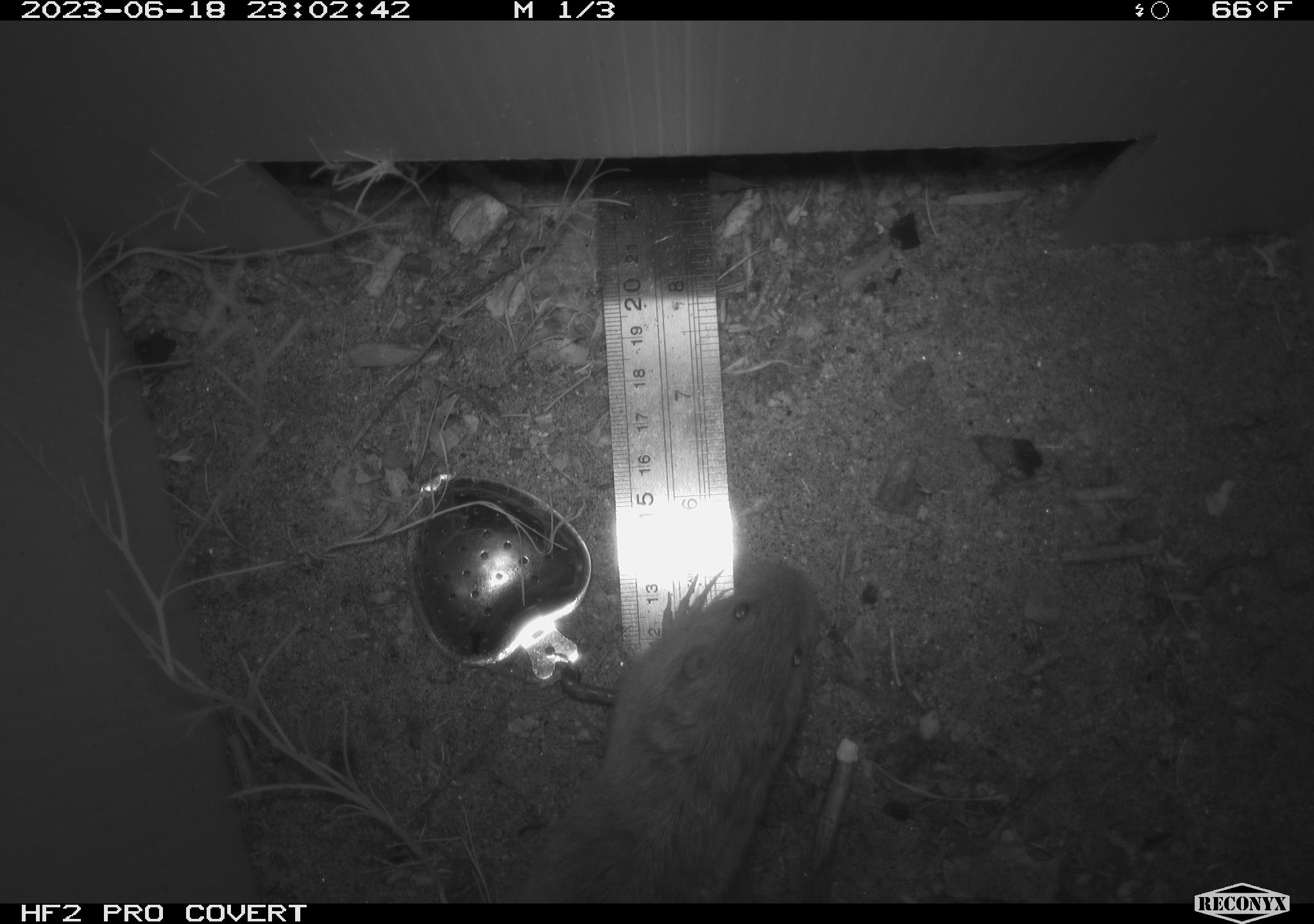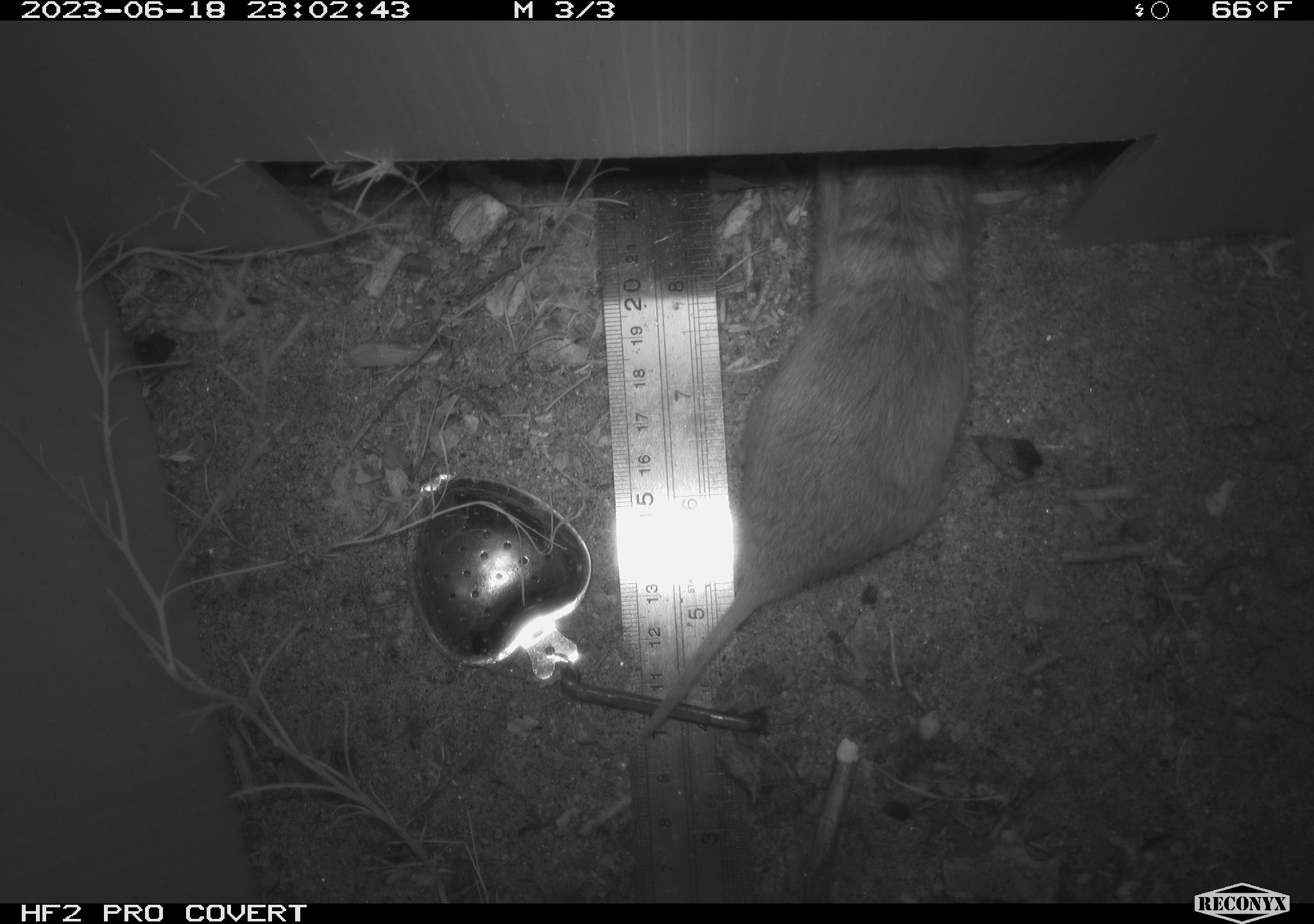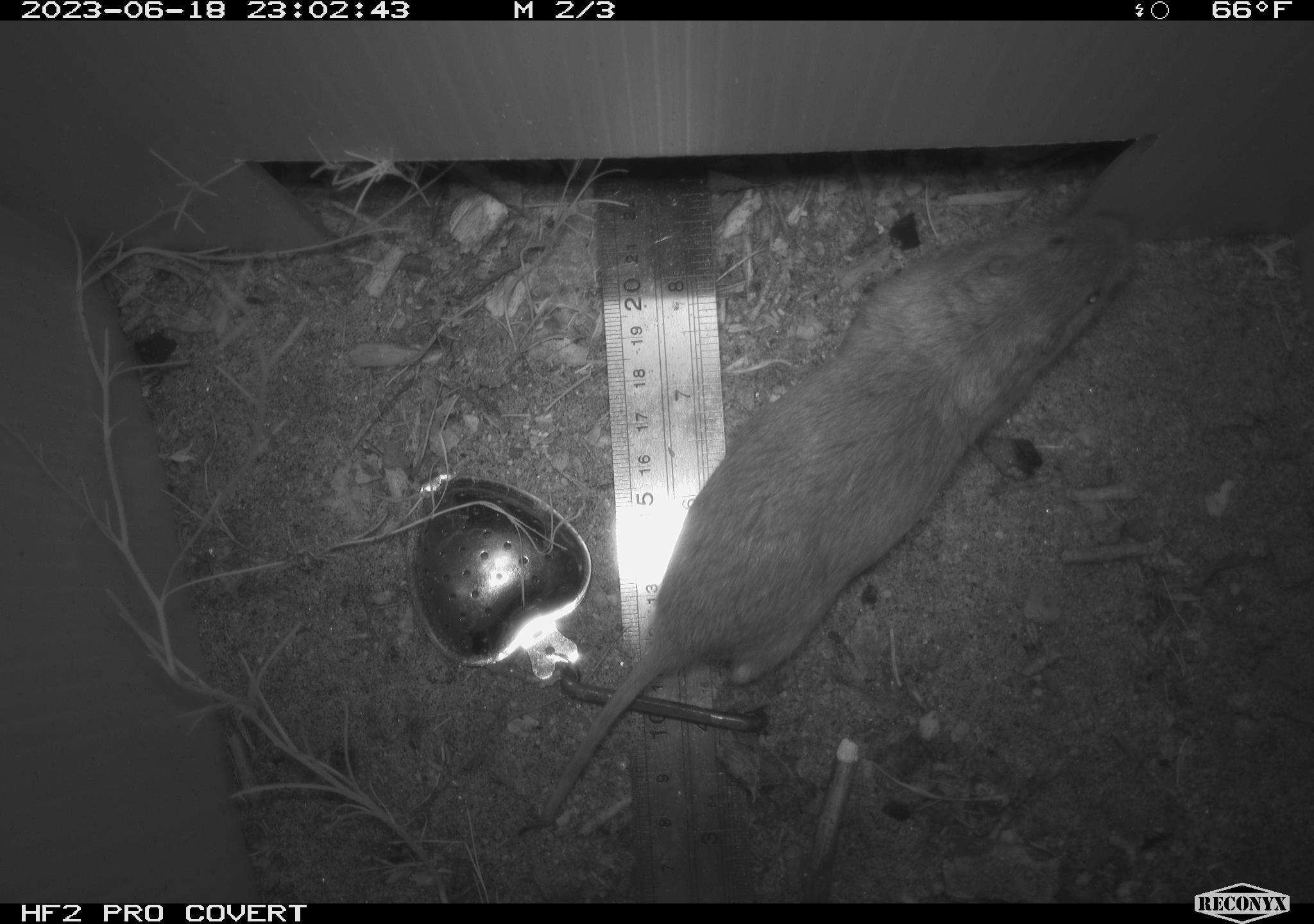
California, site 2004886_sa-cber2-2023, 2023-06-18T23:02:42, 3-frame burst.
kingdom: Animalia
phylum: Chordata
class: Mammalia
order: Rodentia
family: Cricetidae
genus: Microtus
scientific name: Microtus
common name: meadow vole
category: microtus species